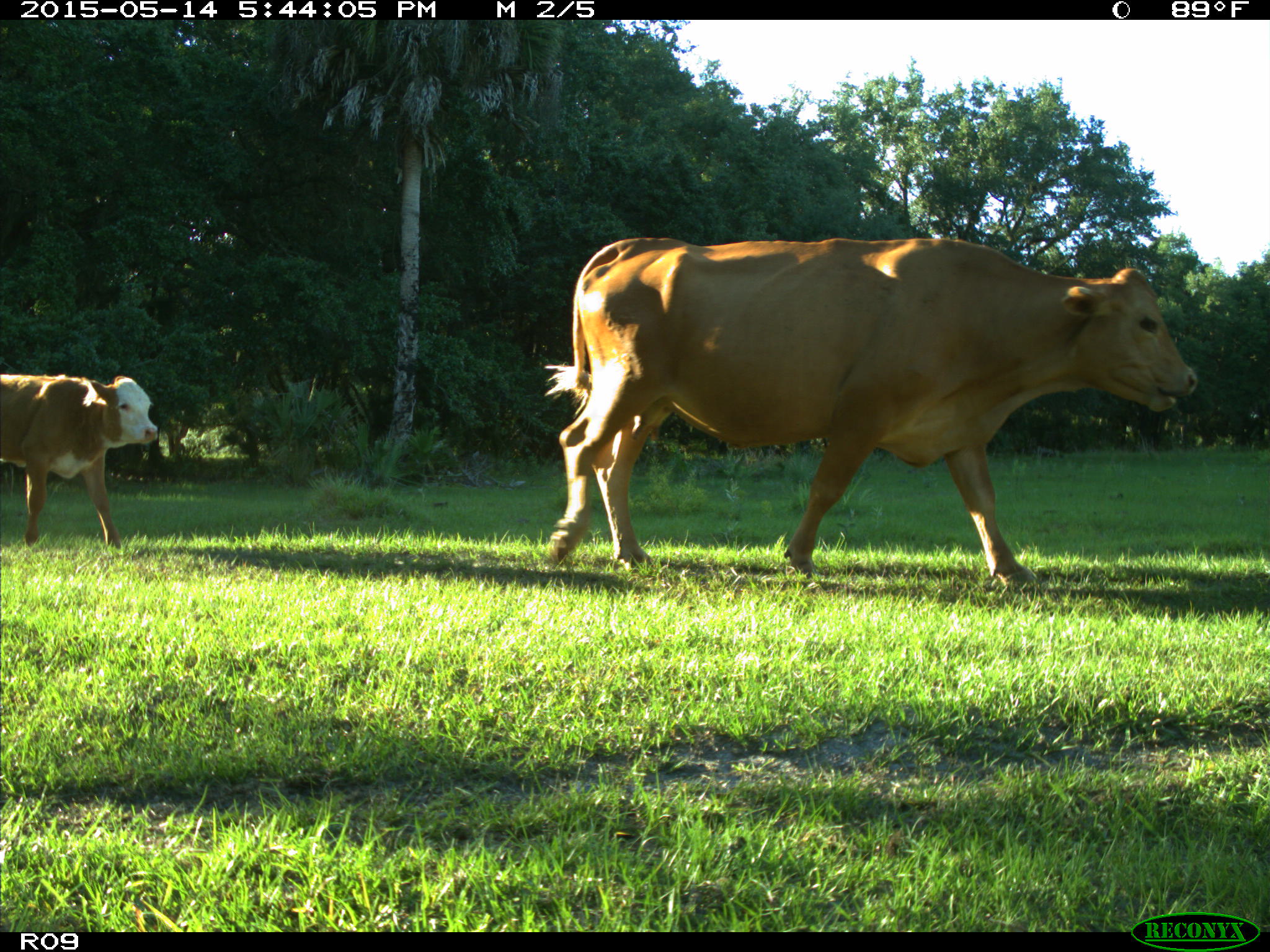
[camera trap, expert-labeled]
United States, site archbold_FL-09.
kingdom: Animalia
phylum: Chordata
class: Mammalia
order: Artiodactyla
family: Bovidae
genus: Bos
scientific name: Bos taurus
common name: domestic cow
Bos taurus (domestic cow).